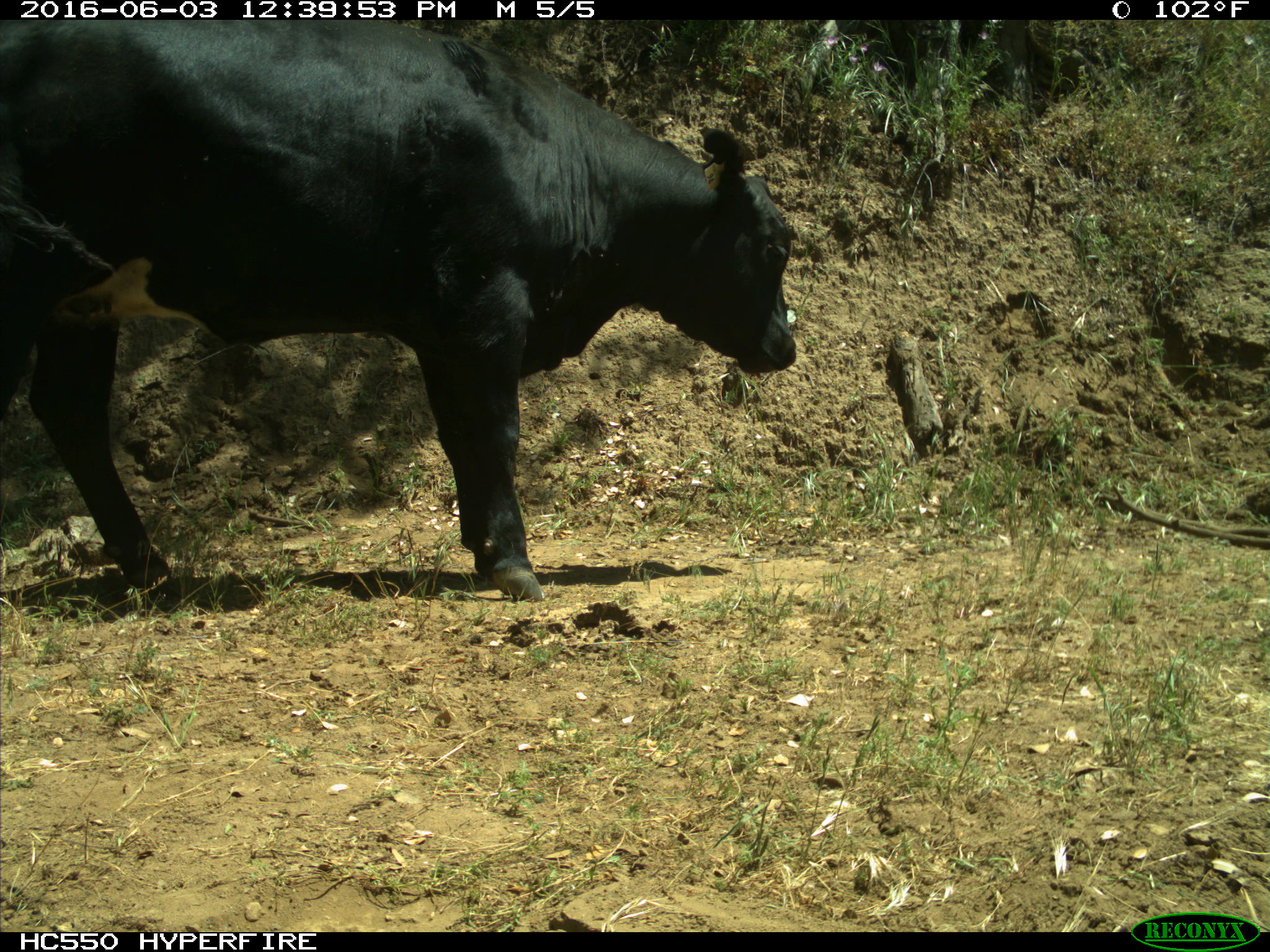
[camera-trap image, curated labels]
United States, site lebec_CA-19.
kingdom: Animalia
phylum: Chordata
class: Mammalia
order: Artiodactyla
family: Bovidae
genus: Bos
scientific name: Bos taurus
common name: domestic cow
Bos taurus (domestic cow).